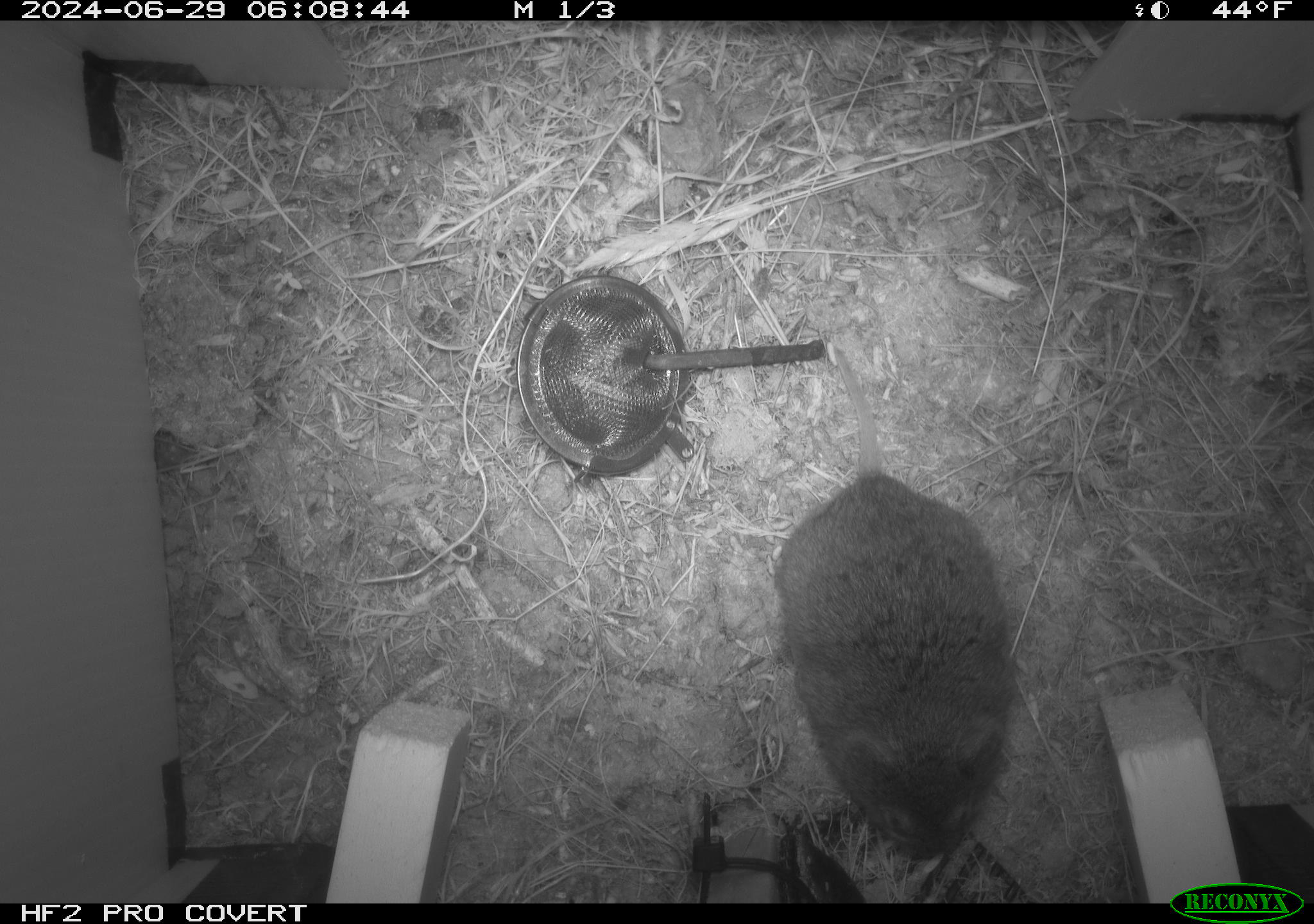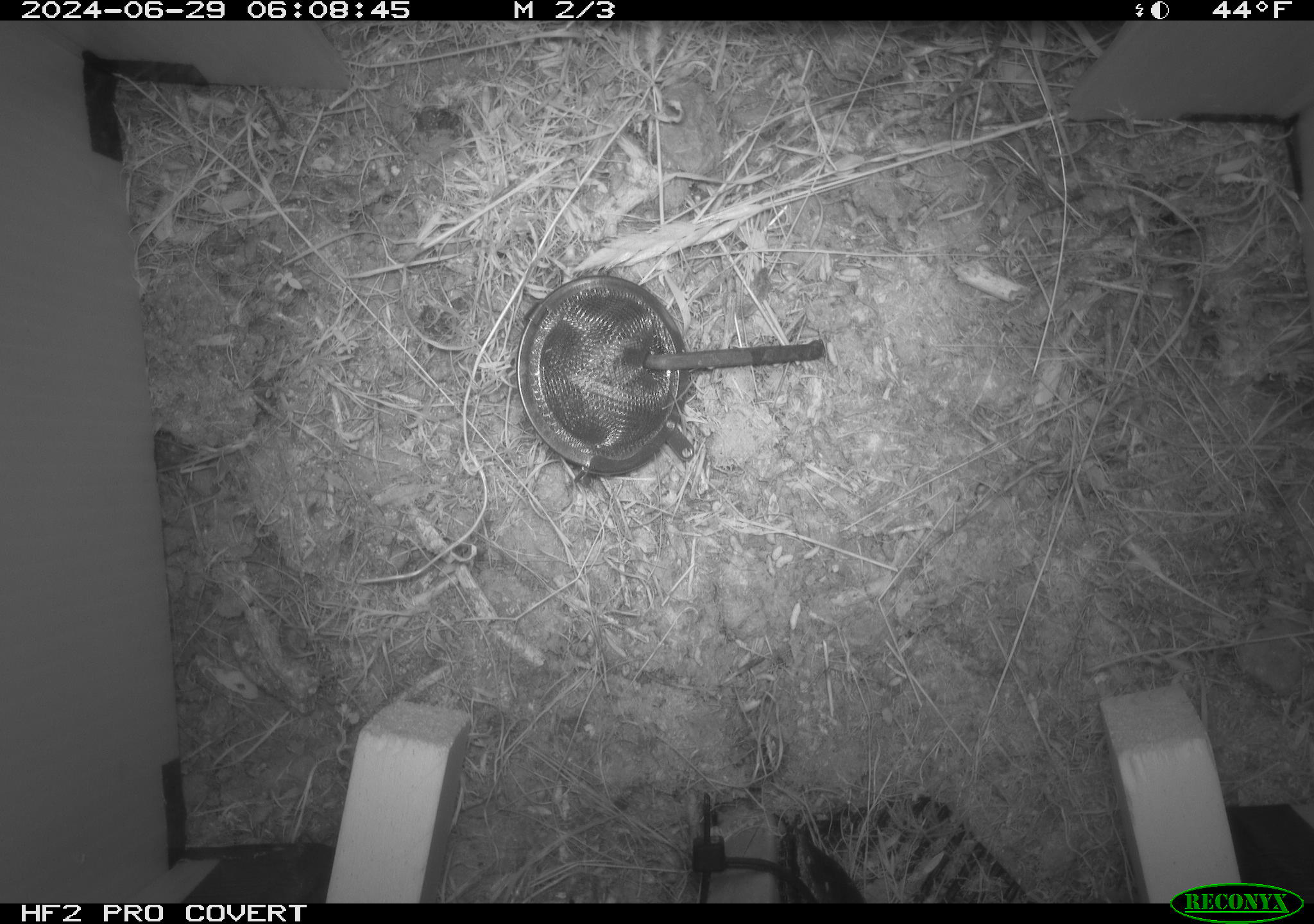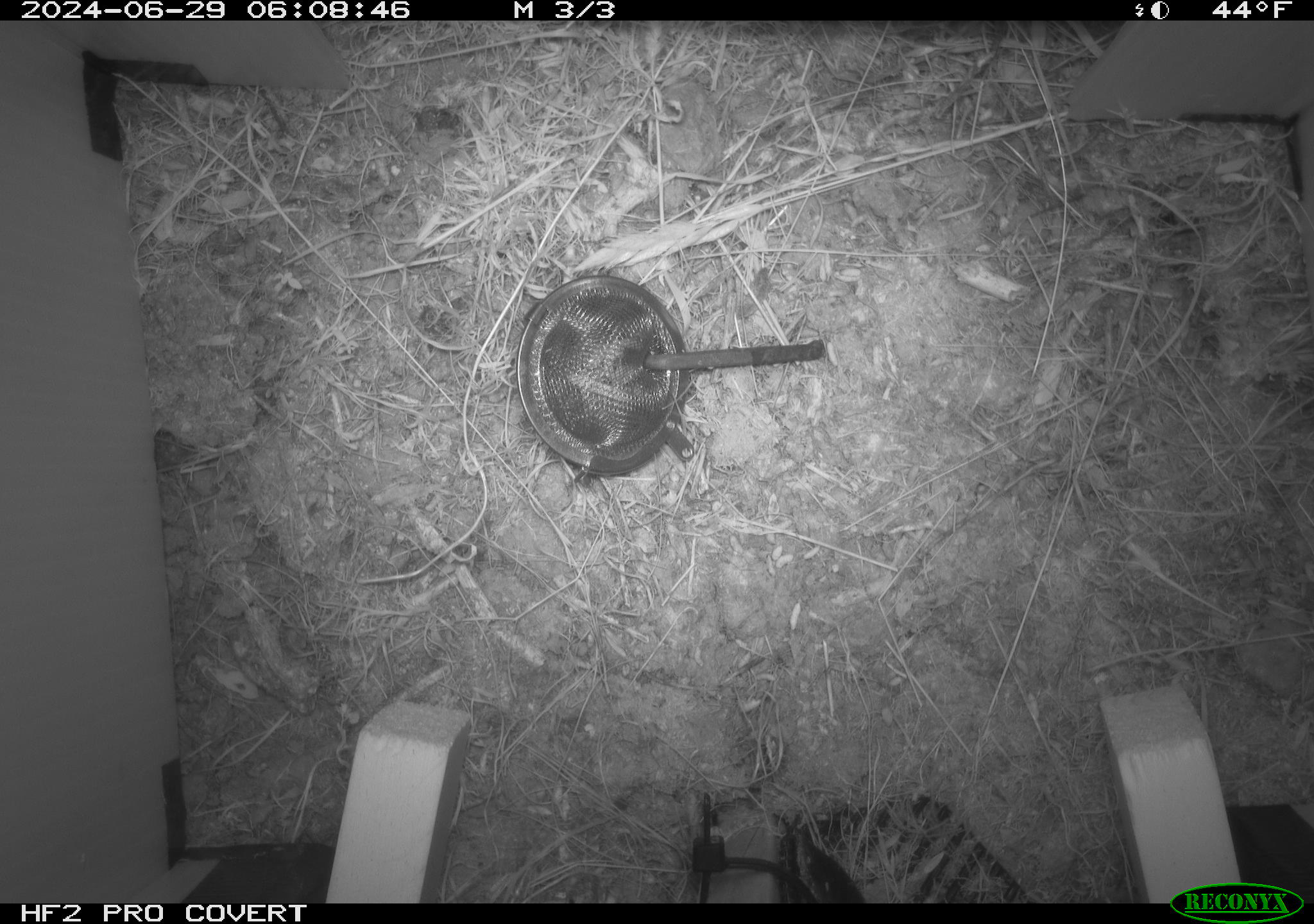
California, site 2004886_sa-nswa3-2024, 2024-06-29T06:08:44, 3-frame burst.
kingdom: Animalia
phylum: Chordata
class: Mammalia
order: Rodentia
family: Cricetidae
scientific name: Arvicolinae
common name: voles, lemmings, and muskrats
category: arvicolinae subfamily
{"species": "arvicolinae subfamily (voles, lemmings, and muskrats) (Arvicolinae)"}